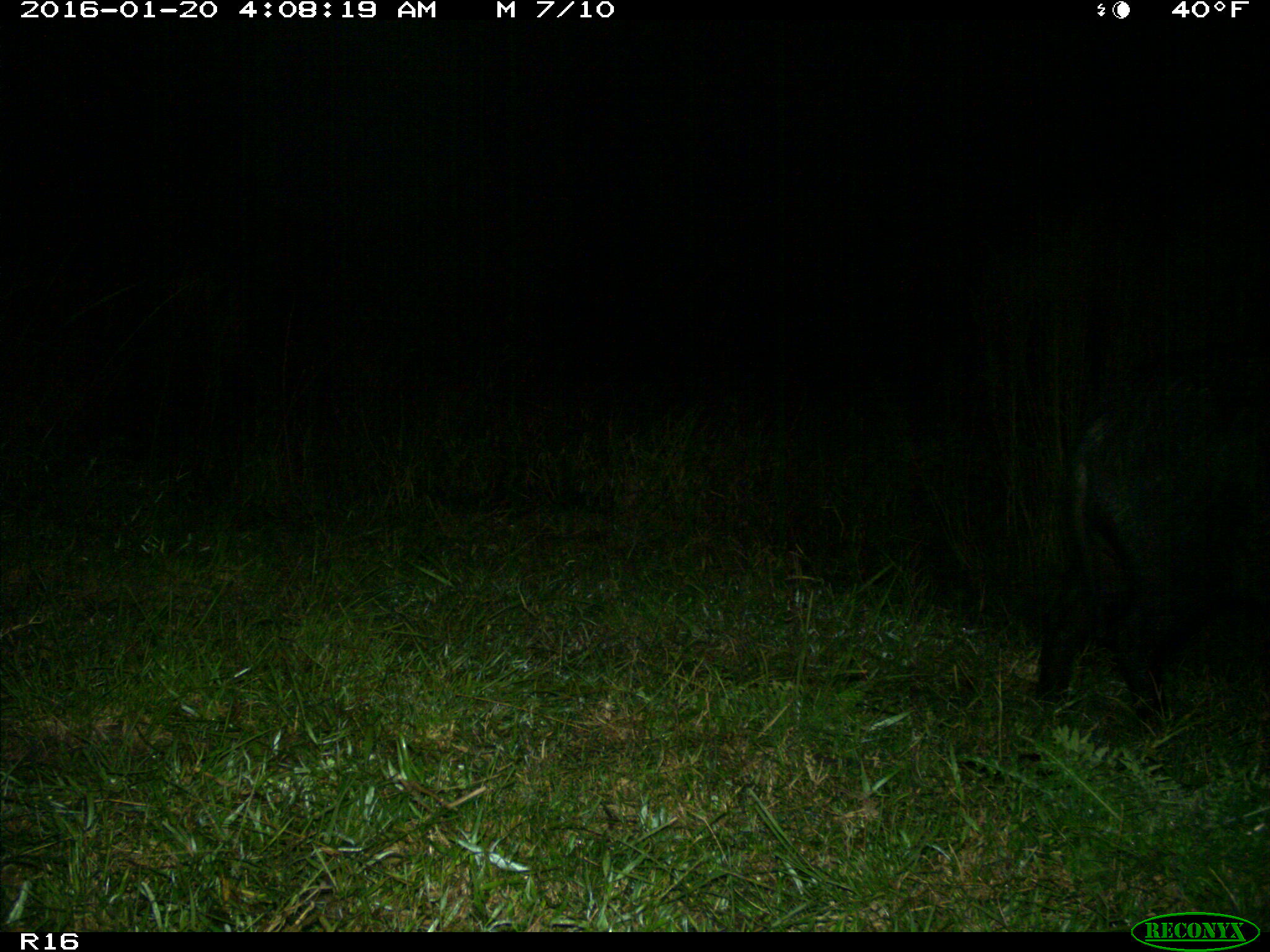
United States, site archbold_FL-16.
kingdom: Animalia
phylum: Chordata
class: Mammalia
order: Artiodactyla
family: Suidae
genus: Sus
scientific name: Sus scrofa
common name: wild boar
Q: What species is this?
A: Sus scrofa (wild boar).